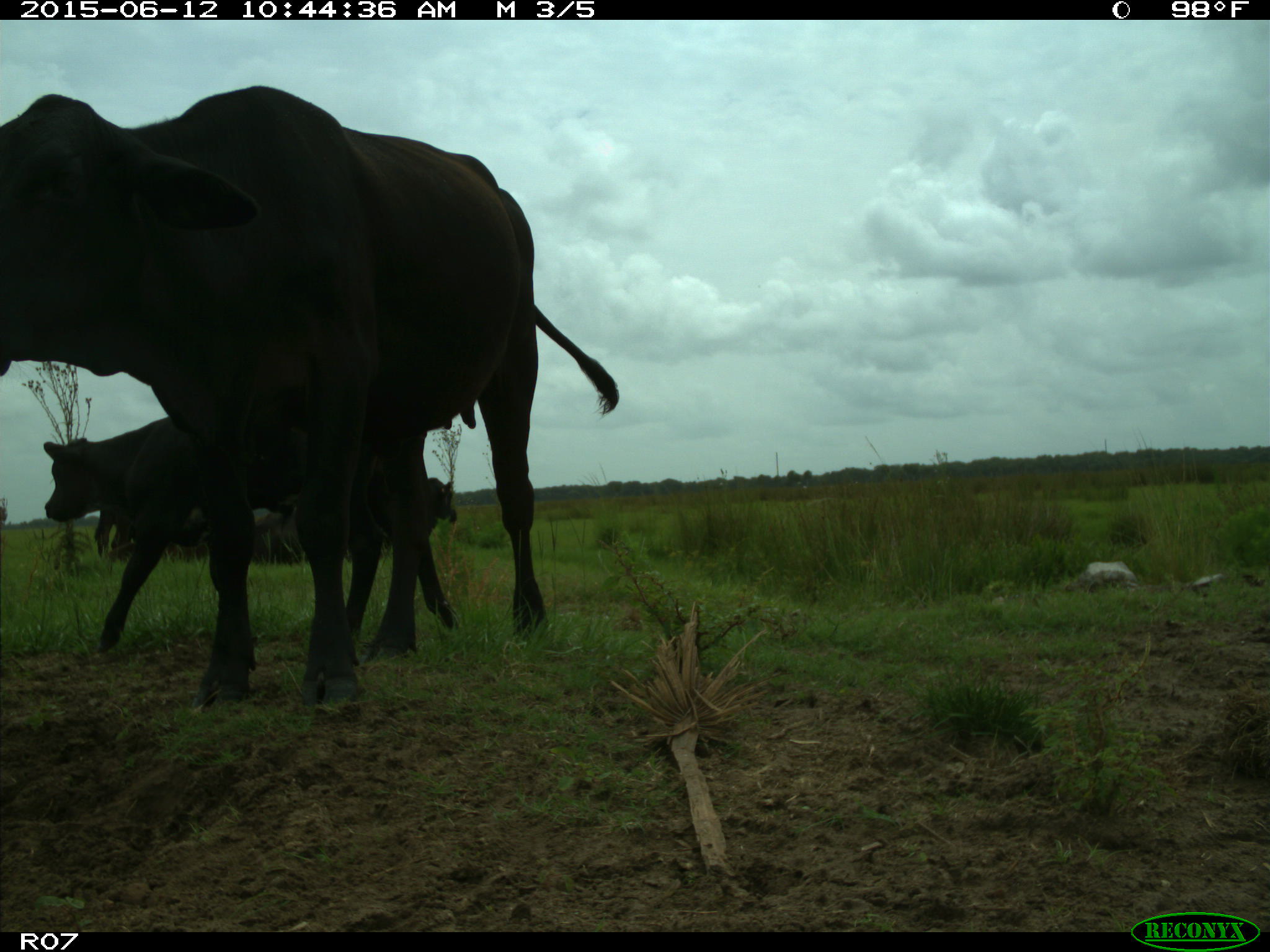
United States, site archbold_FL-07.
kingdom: Animalia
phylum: Chordata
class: Mammalia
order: Artiodactyla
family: Bovidae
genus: Bos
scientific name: Bos taurus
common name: domestic cow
Bos taurus (domestic cow).